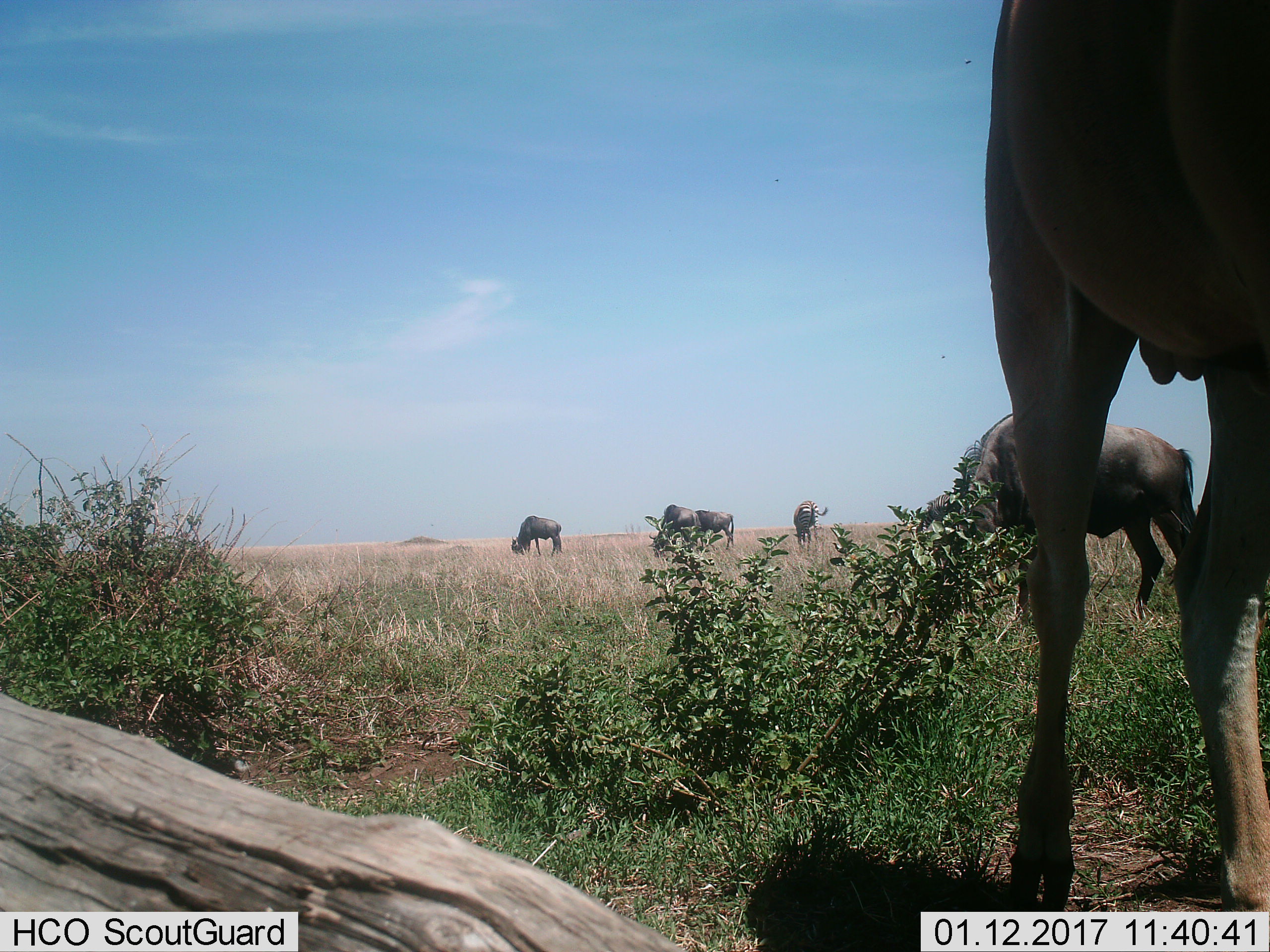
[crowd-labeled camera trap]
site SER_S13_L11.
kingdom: Animalia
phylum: Chordata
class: Mammalia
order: Artiodactyla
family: Bovidae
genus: Connochaetes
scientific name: Connochaetes taurinus taurinus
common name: blue wildebeest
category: wildebeestblue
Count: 5.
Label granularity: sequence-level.